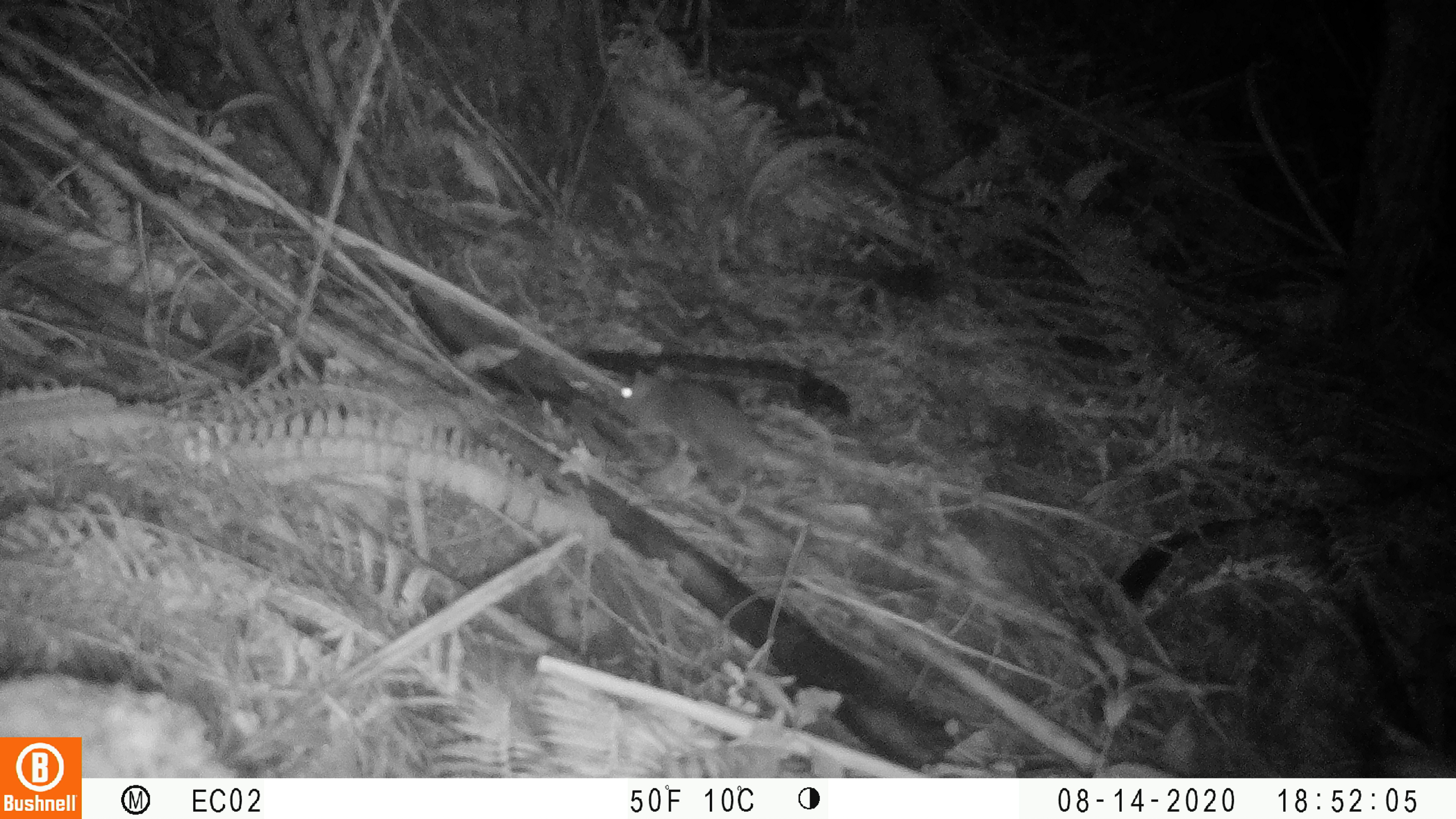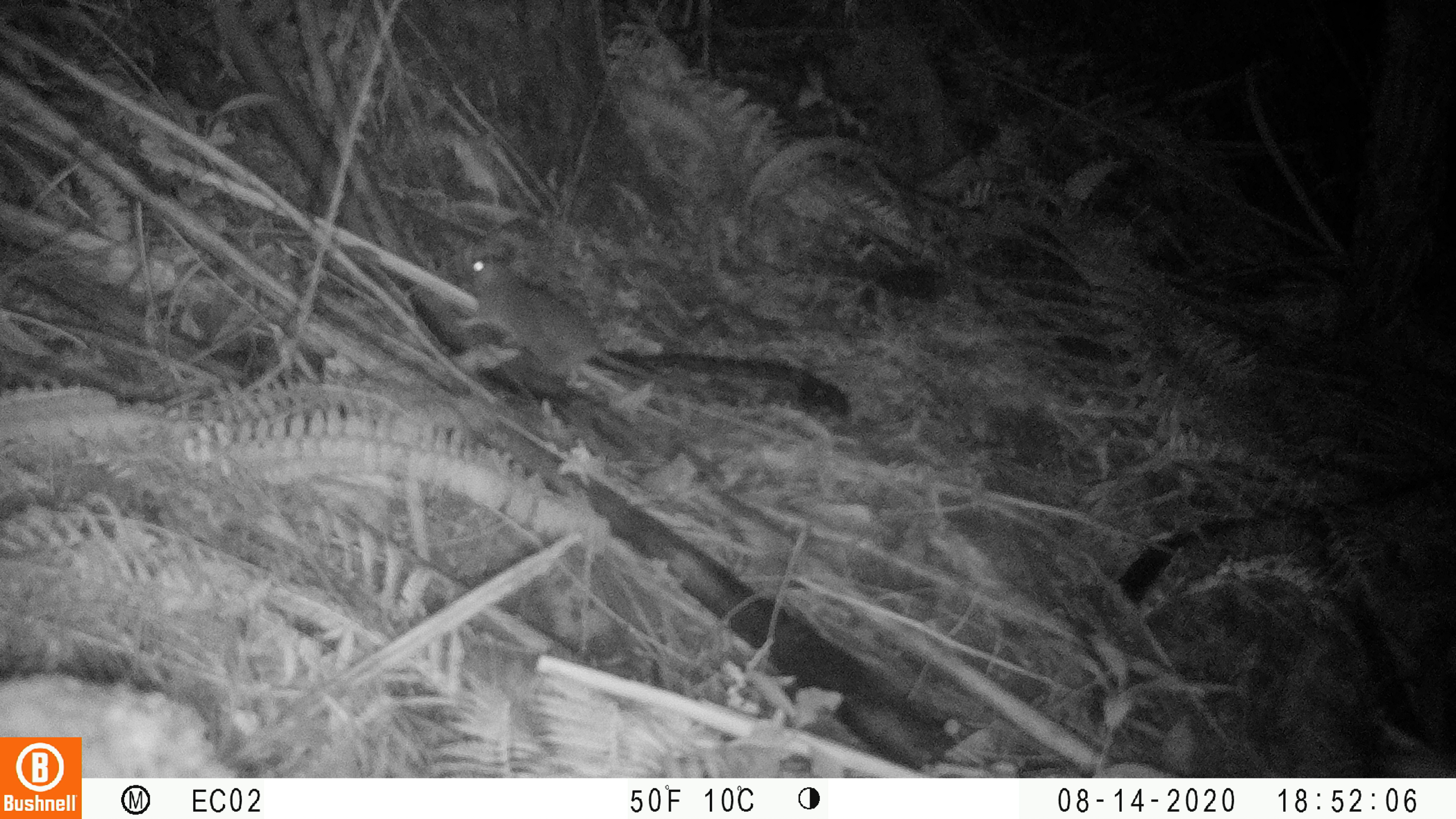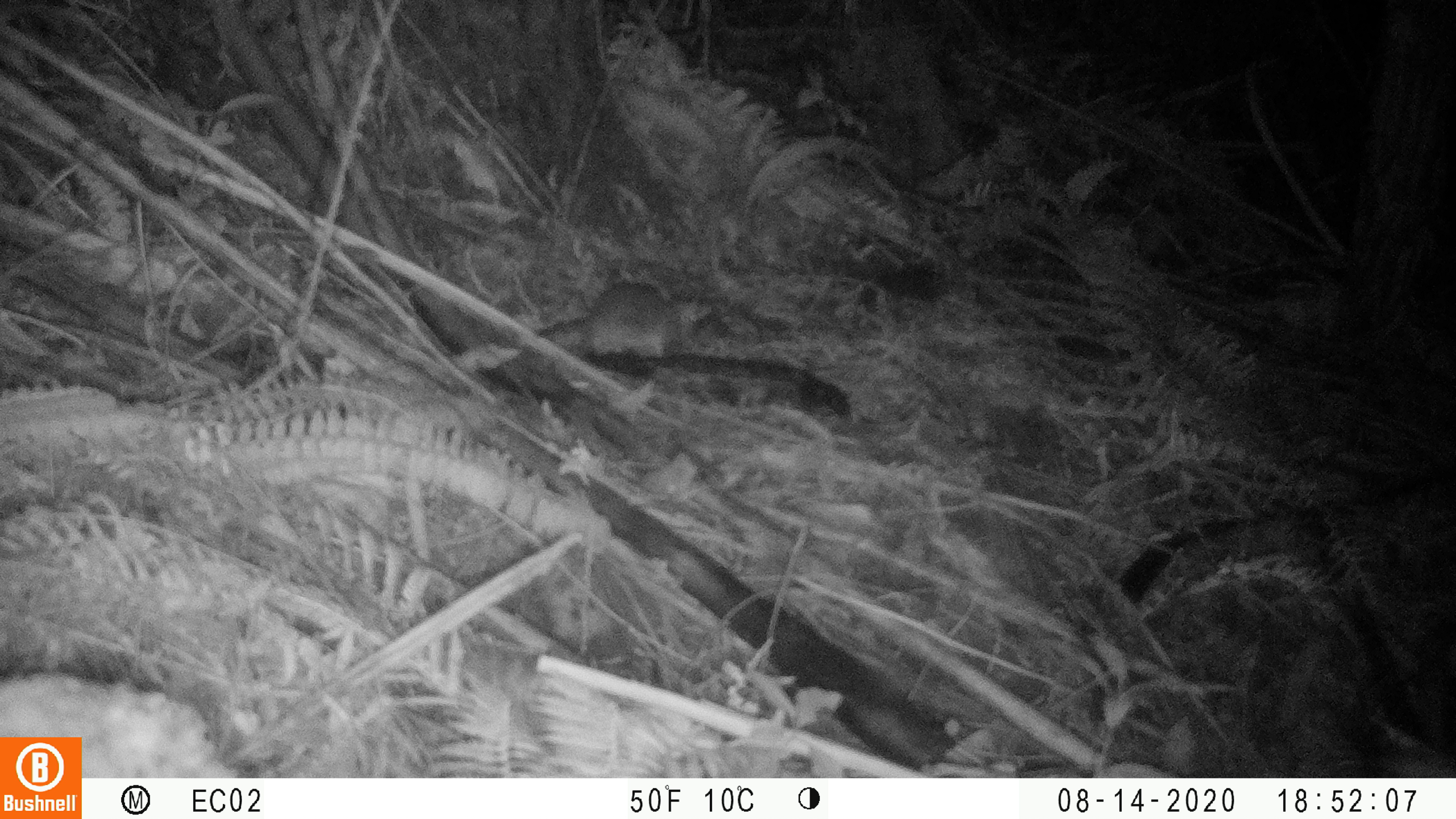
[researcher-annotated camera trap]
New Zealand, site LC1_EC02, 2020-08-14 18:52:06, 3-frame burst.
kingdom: Animalia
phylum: Chordata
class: Mammalia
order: Rodentia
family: Muridae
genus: Rattus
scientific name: Rattus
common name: rat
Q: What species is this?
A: Rat (Rattus).